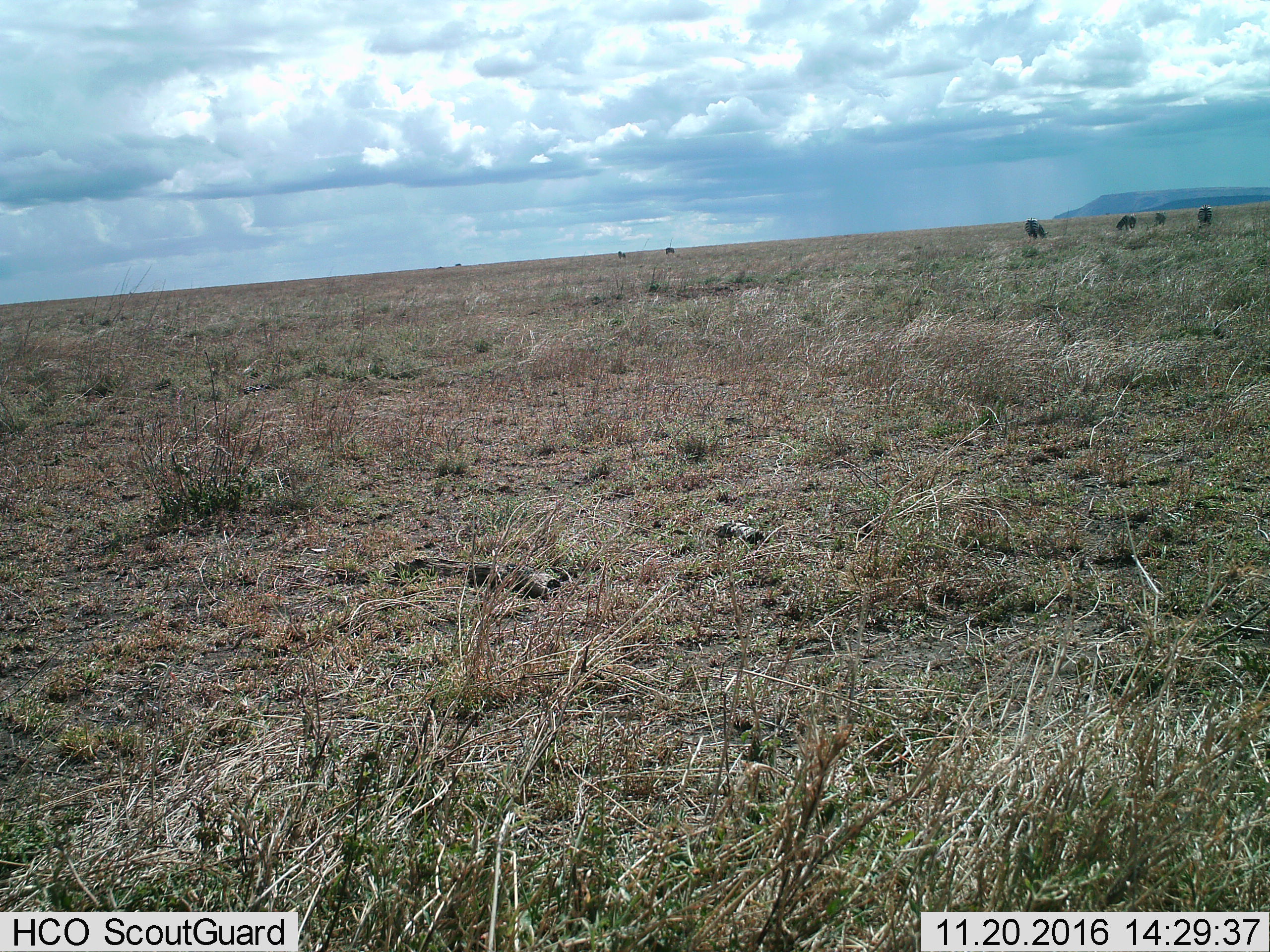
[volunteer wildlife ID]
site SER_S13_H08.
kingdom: Animalia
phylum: Chordata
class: Mammalia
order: Perissodactyla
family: Equidae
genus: Equus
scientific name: Equus quagga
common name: plains zebra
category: zebraplains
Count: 6.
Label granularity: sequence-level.